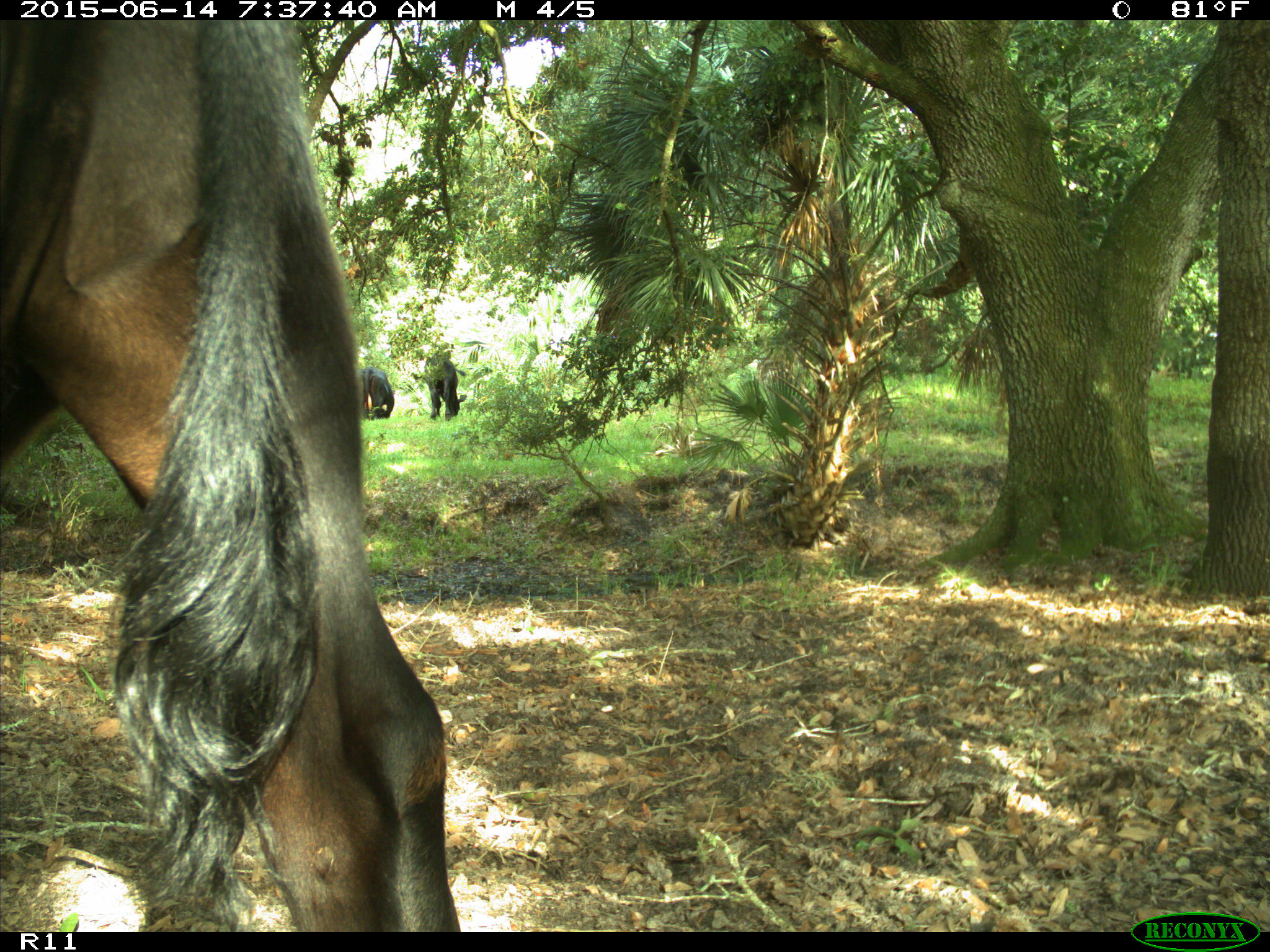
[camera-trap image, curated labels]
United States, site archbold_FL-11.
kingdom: Animalia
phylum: Chordata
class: Mammalia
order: Artiodactyla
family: Bovidae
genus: Bos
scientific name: Bos taurus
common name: domestic cow